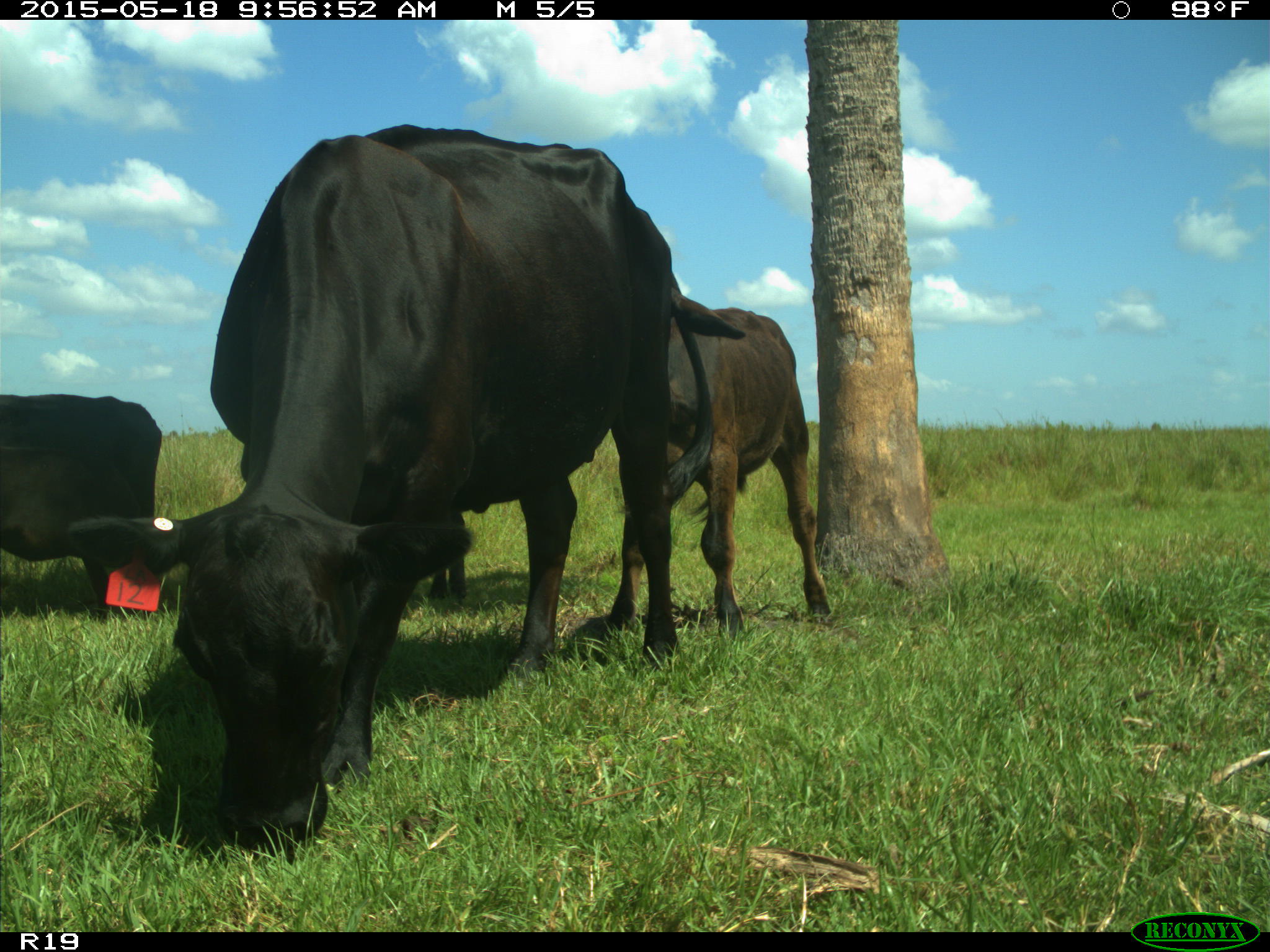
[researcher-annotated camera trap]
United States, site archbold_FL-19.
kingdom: Animalia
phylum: Chordata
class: Mammalia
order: Artiodactyla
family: Bovidae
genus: Bos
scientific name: Bos taurus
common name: domestic cow